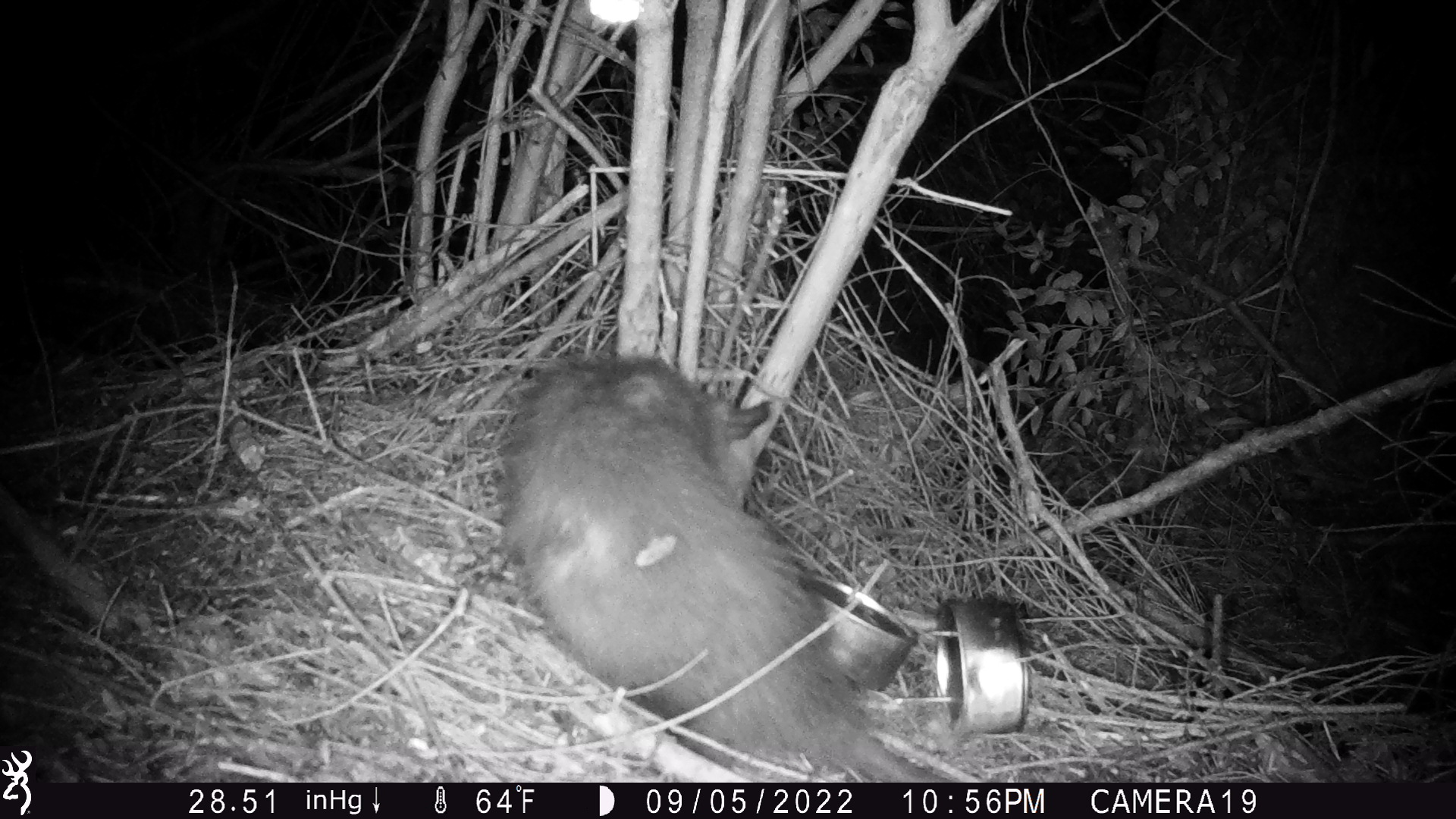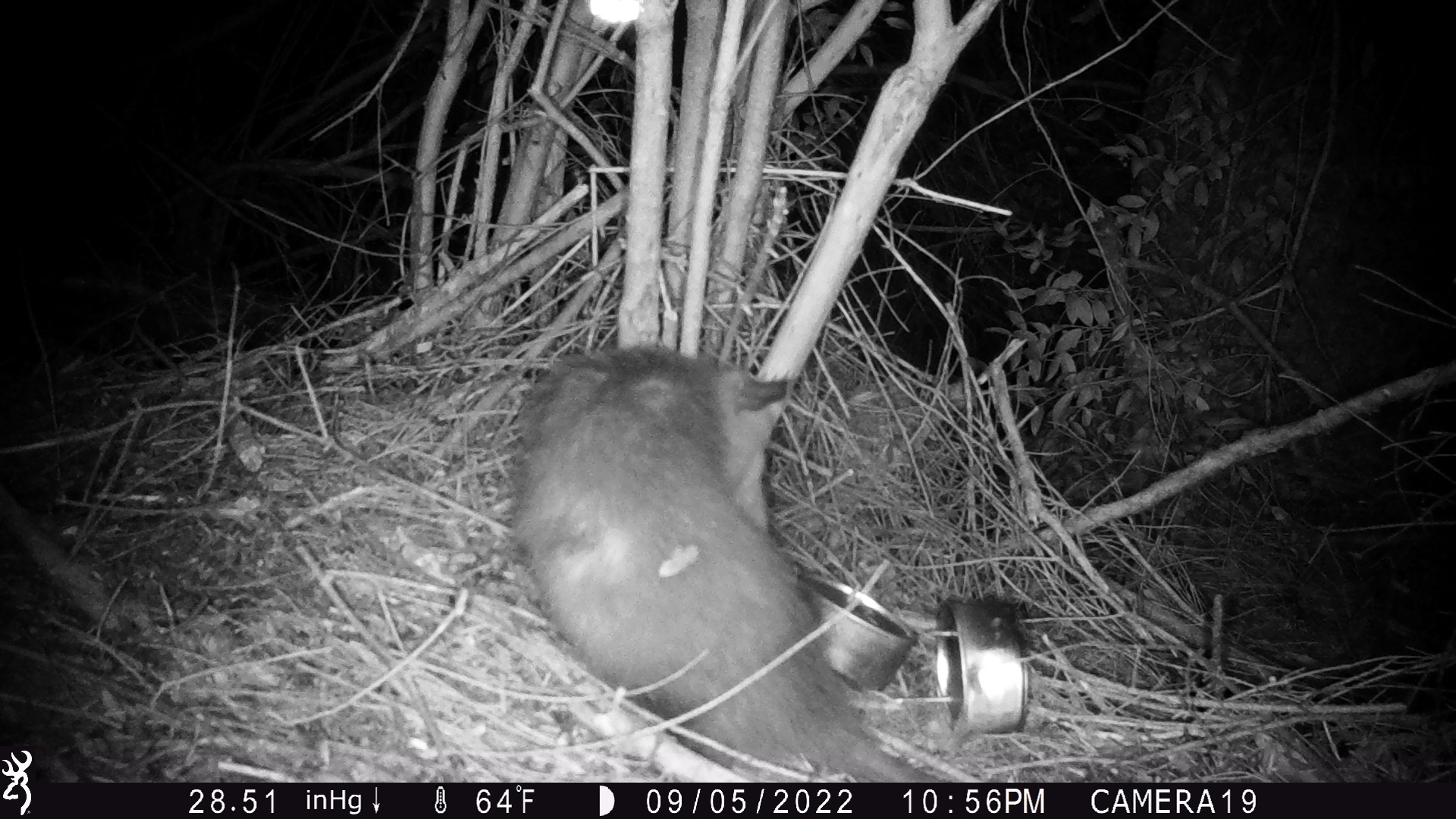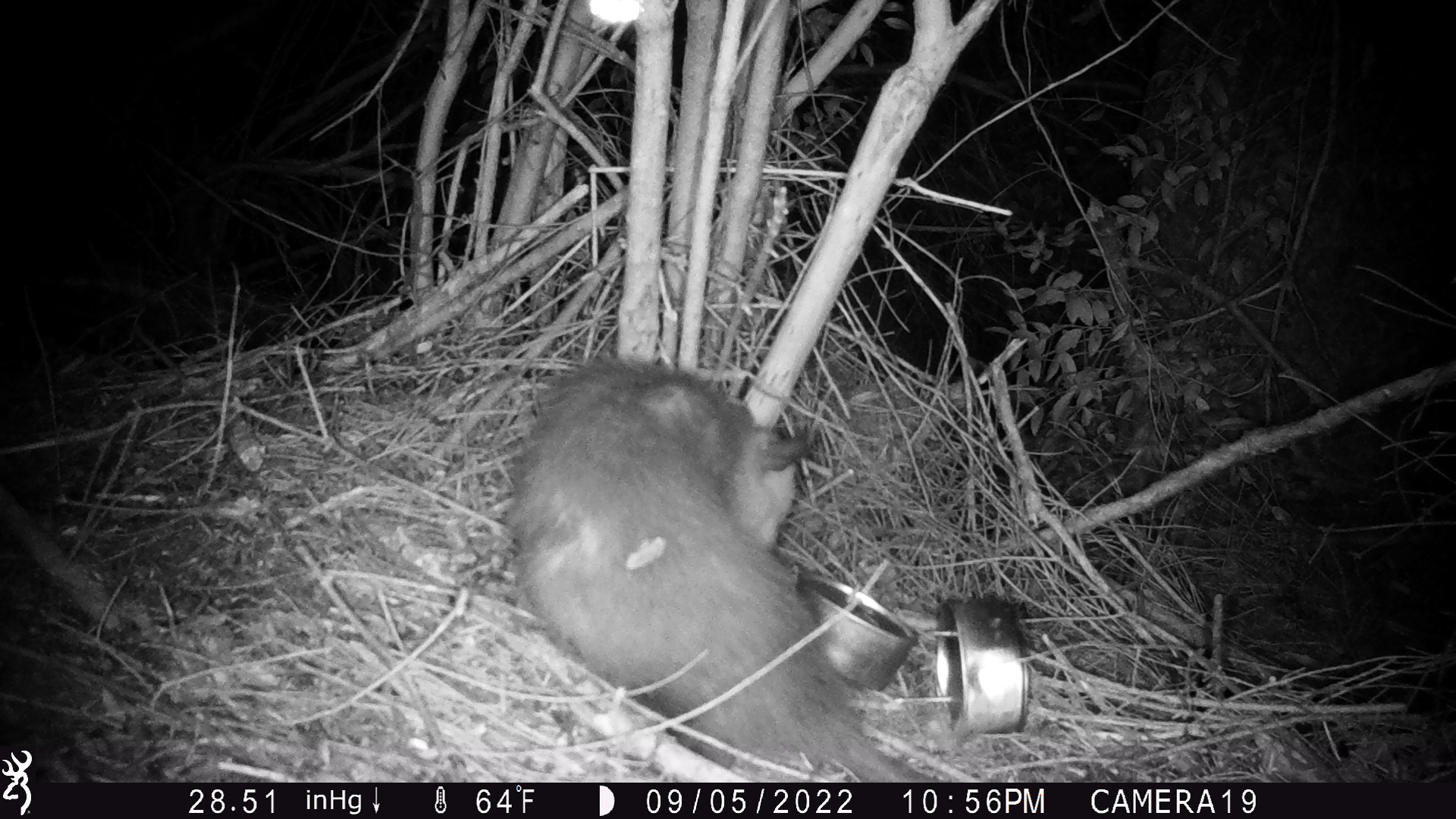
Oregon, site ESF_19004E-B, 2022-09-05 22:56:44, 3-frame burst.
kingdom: Animalia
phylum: Chordata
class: Mammalia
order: Didelphimorphia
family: Didelphidae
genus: Didelphis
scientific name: Didelphis virginiana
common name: virginia opossum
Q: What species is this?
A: Virginia opossum (Didelphis virginiana).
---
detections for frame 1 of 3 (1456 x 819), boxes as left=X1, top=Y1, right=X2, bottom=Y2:
virginia opossum: left=502, top=343, right=944, bottom=777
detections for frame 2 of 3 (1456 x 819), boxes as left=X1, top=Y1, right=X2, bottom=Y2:
virginia opossum: left=496, top=314, right=936, bottom=780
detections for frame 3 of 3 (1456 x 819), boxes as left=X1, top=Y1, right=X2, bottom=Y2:
virginia opossum: left=505, top=337, right=929, bottom=776